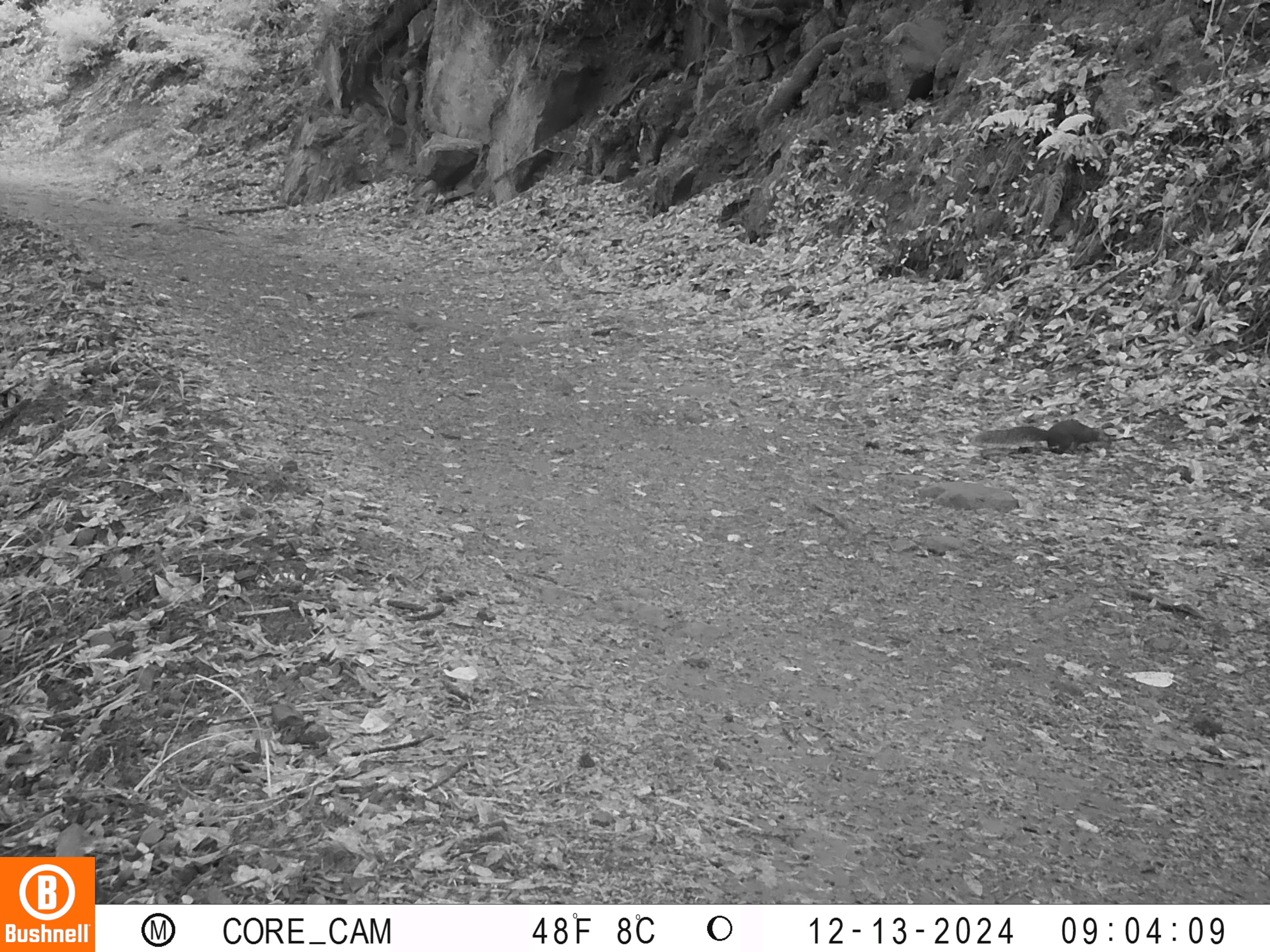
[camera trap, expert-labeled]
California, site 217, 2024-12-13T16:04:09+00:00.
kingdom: Animalia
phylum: Chordata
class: Mammalia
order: Rodentia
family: Sciuridae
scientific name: Sciuridae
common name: squirrel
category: unknown squirrel